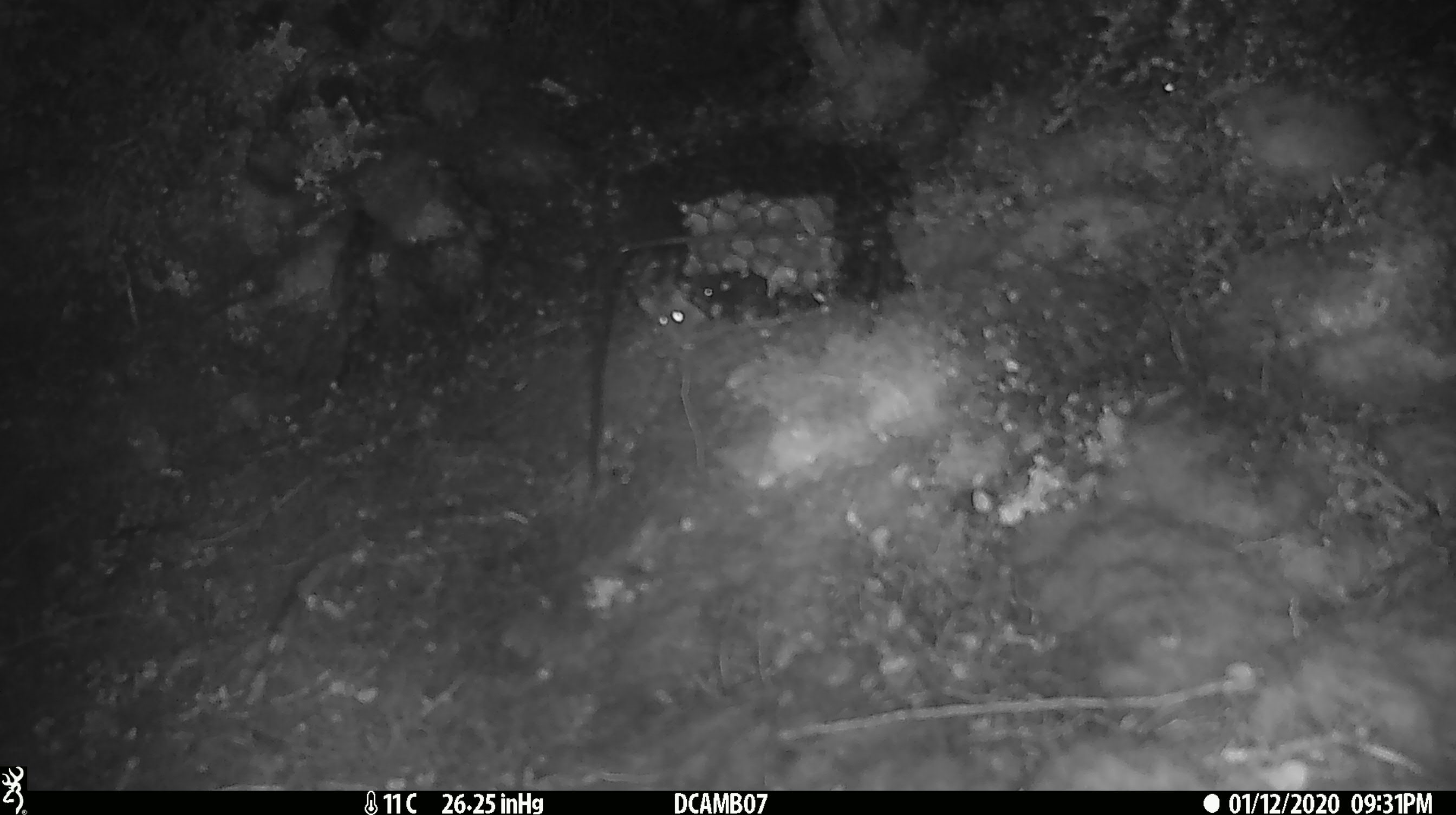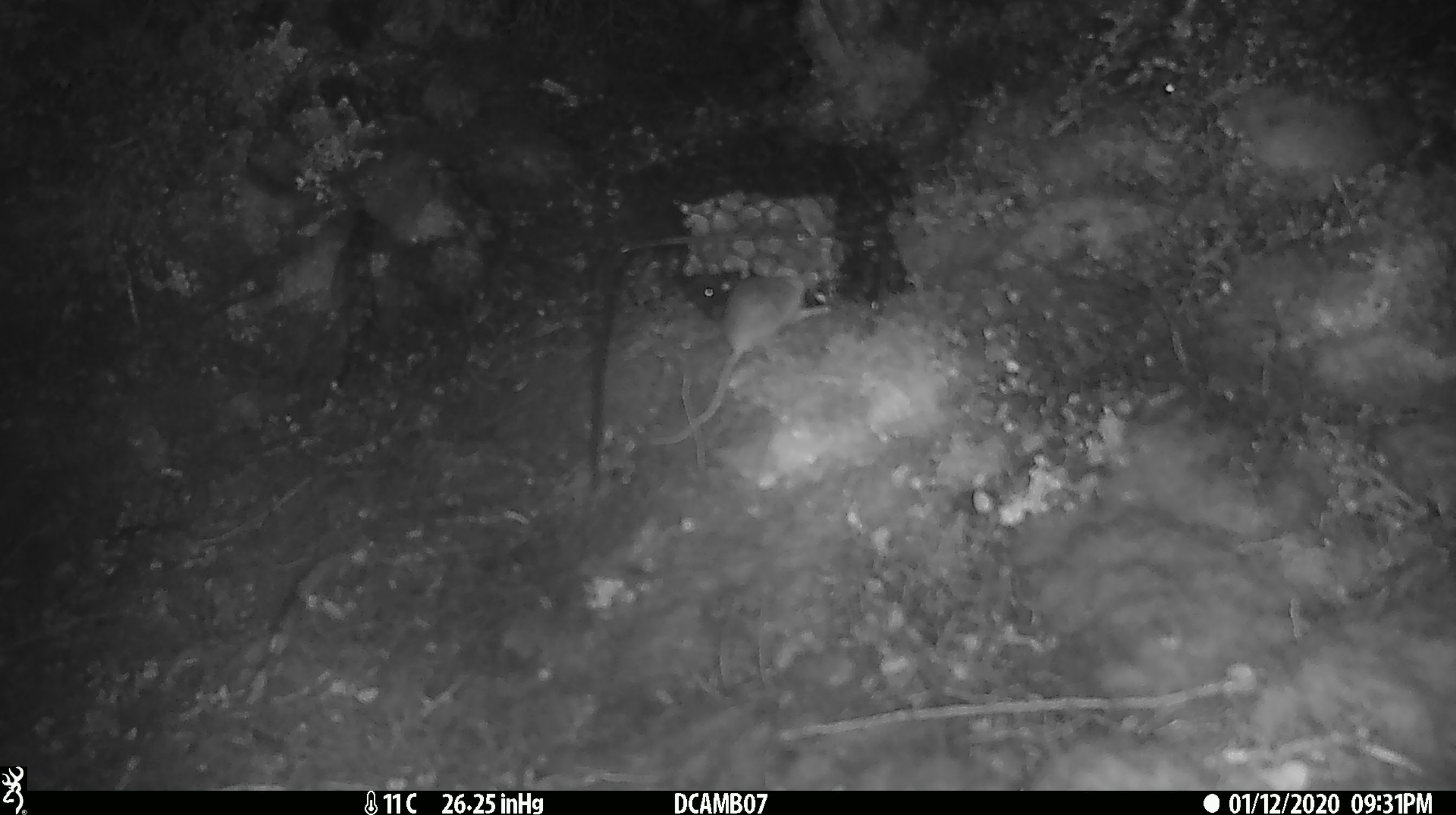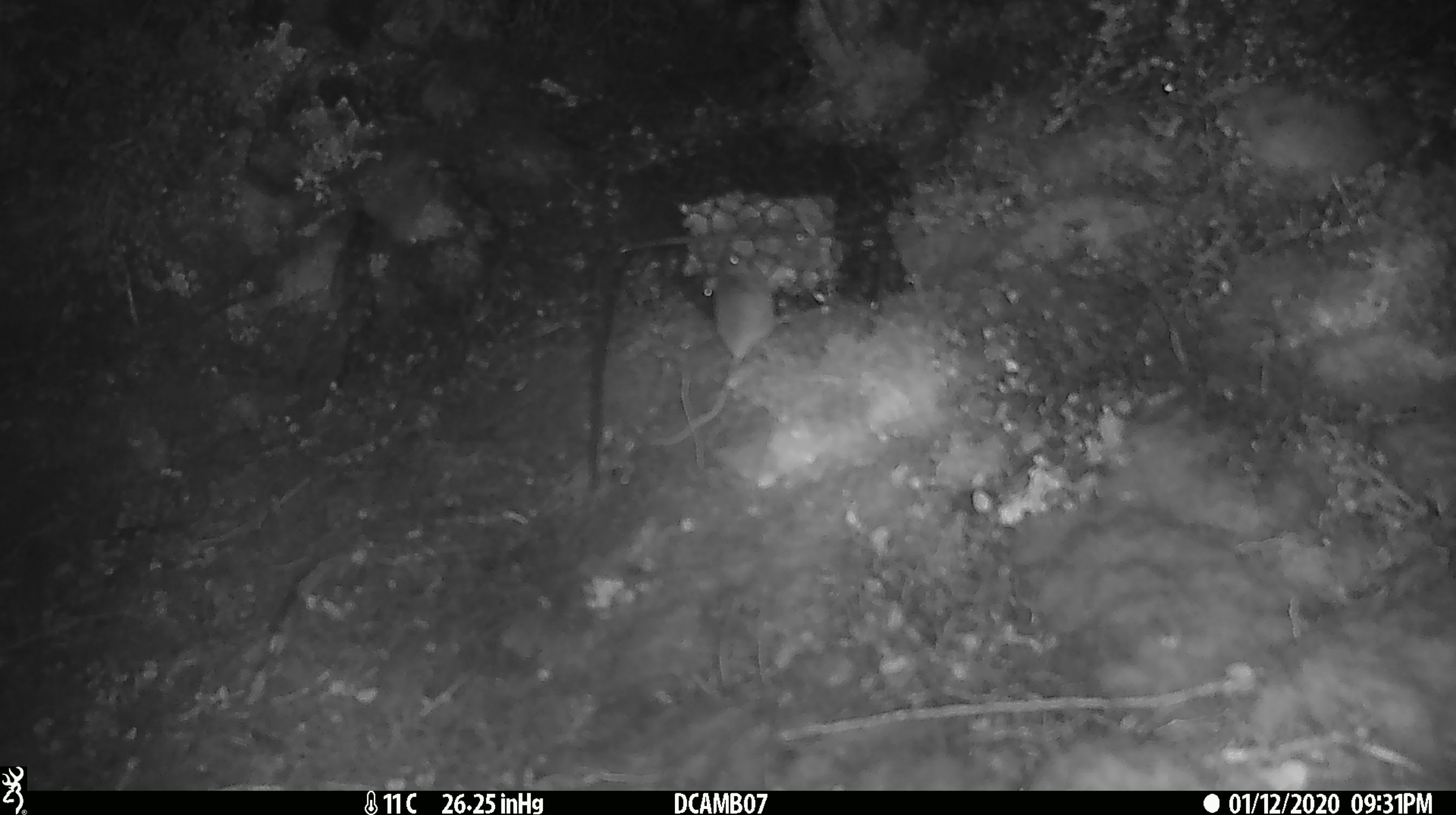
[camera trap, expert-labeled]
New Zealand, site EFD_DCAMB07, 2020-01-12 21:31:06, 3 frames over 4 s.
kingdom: Animalia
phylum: Chordata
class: Mammalia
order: Rodentia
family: Muridae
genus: Mus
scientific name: Mus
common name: mouse